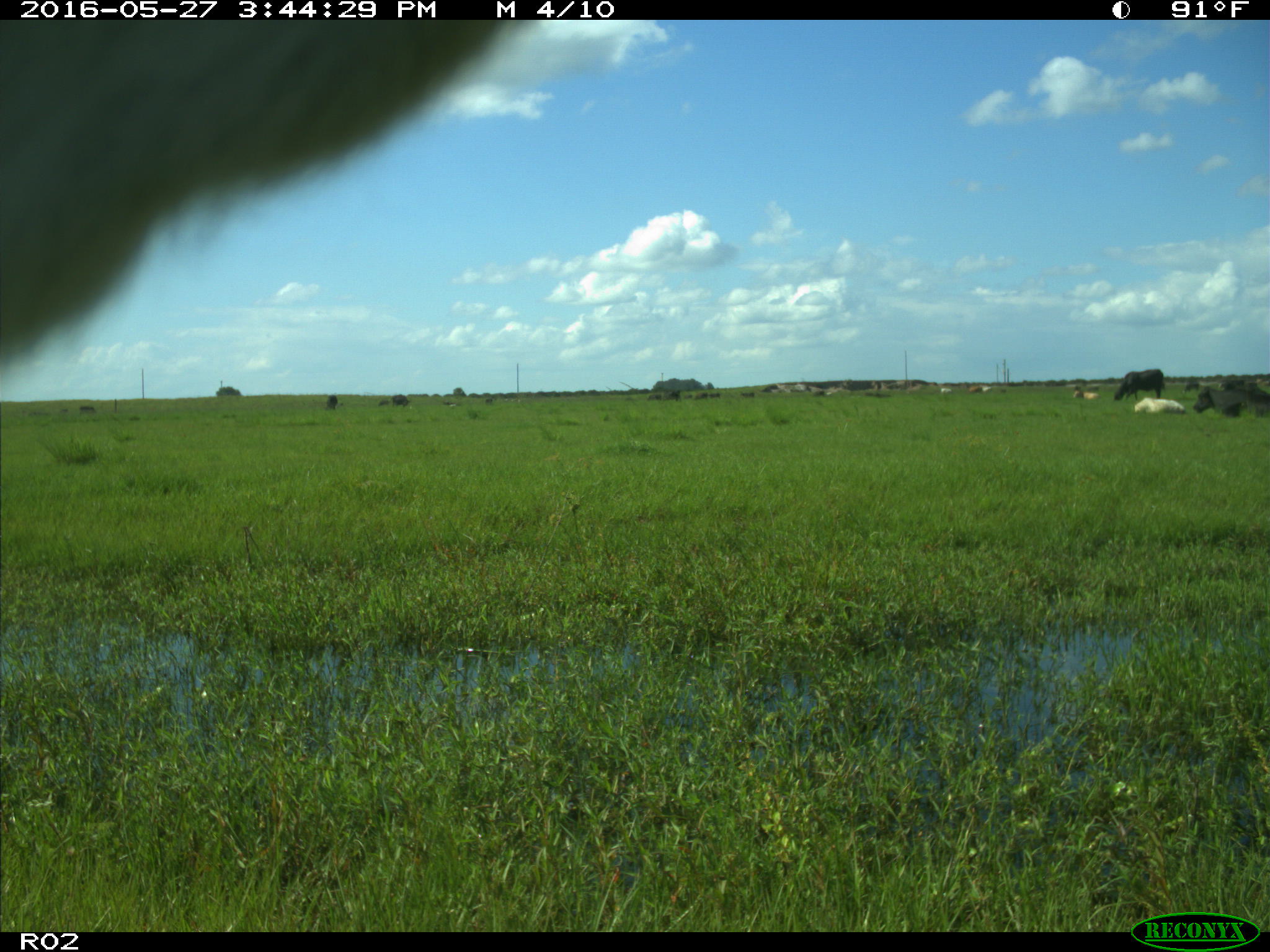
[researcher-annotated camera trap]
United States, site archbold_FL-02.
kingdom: Animalia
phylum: Chordata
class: Mammalia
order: Artiodactyla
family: Bovidae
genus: Bos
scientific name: Bos taurus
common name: domestic cow